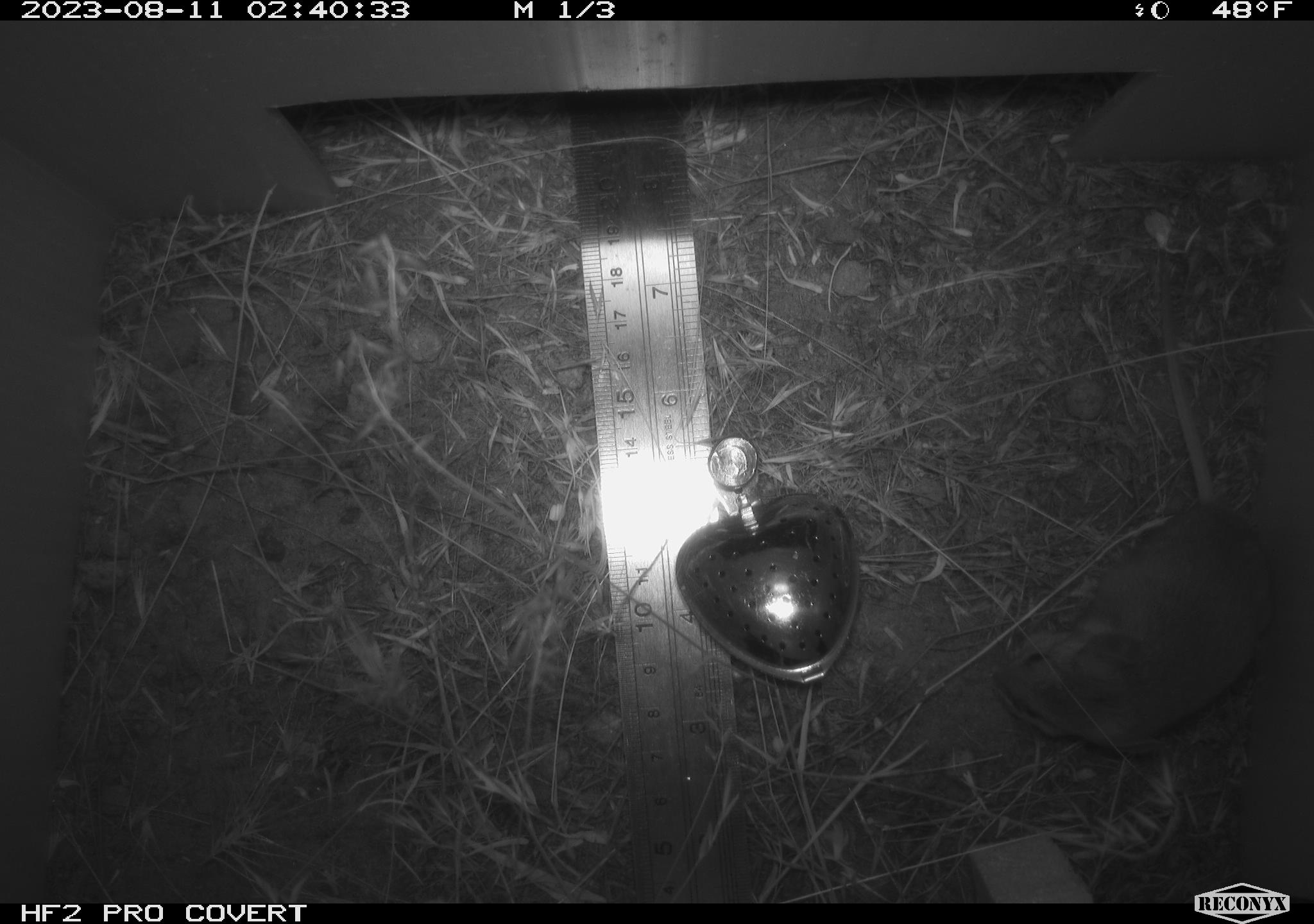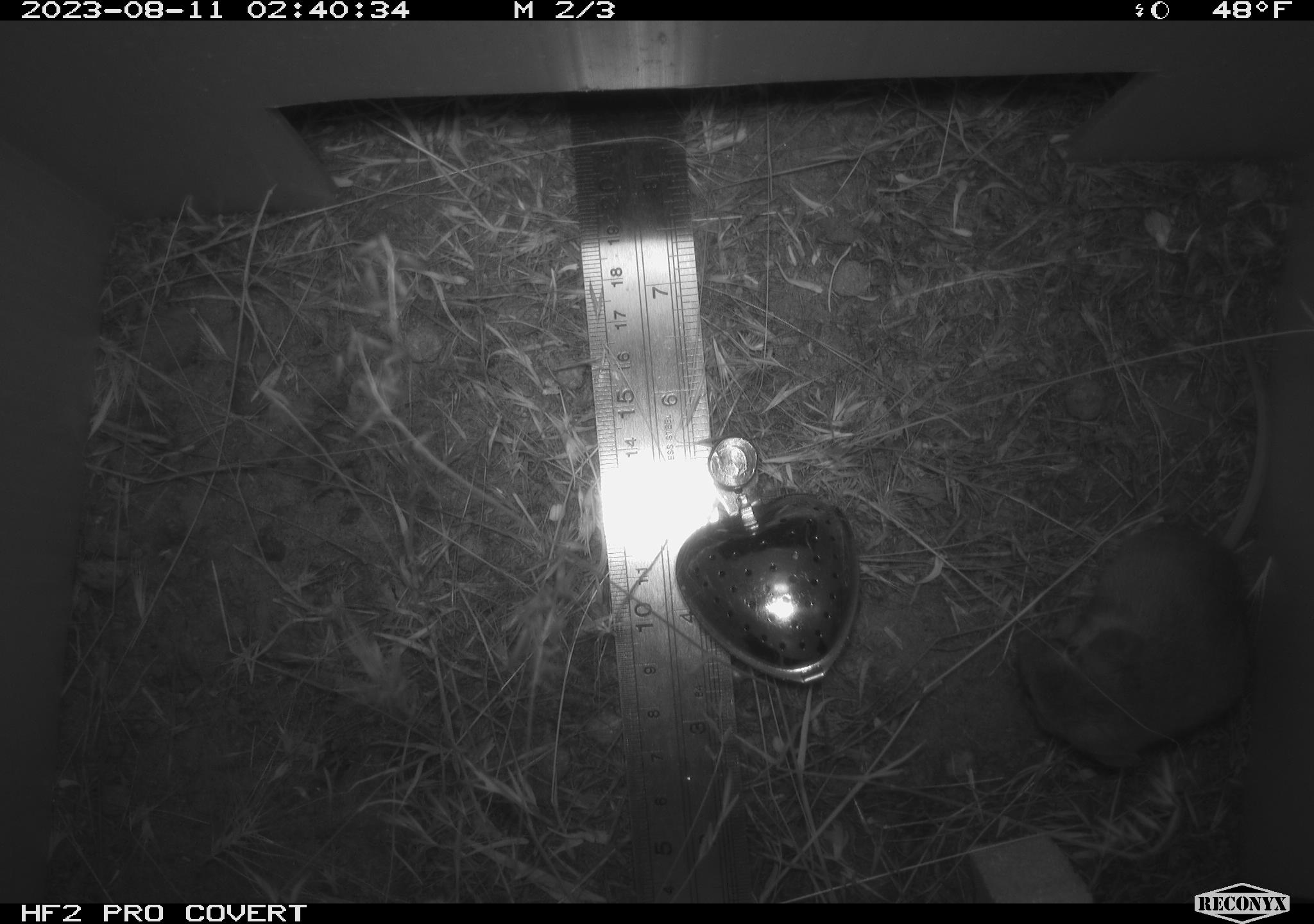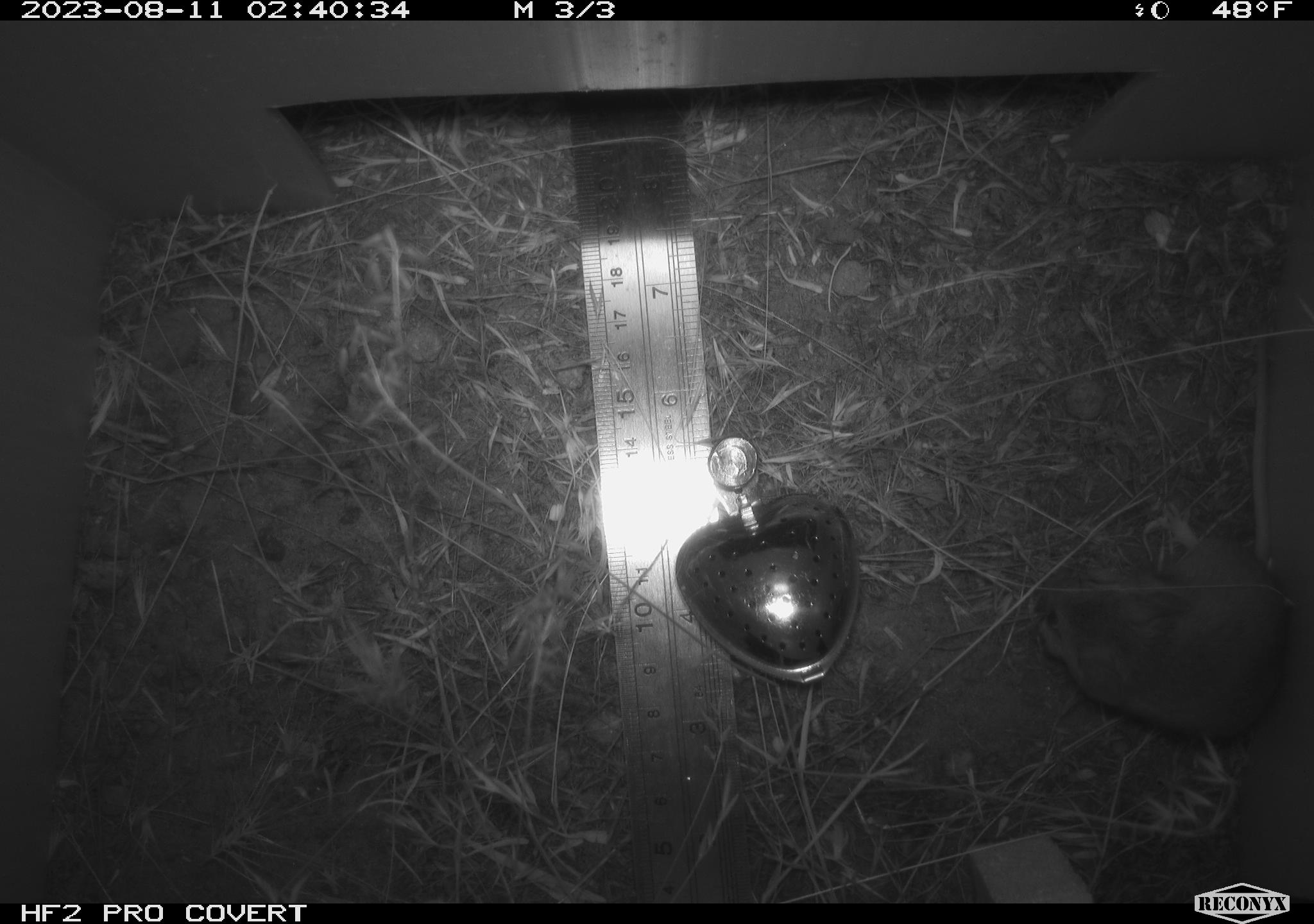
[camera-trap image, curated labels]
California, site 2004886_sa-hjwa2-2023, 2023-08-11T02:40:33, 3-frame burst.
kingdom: Animalia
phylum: Chordata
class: Mammalia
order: Rodentia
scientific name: Rodentia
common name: mouse species